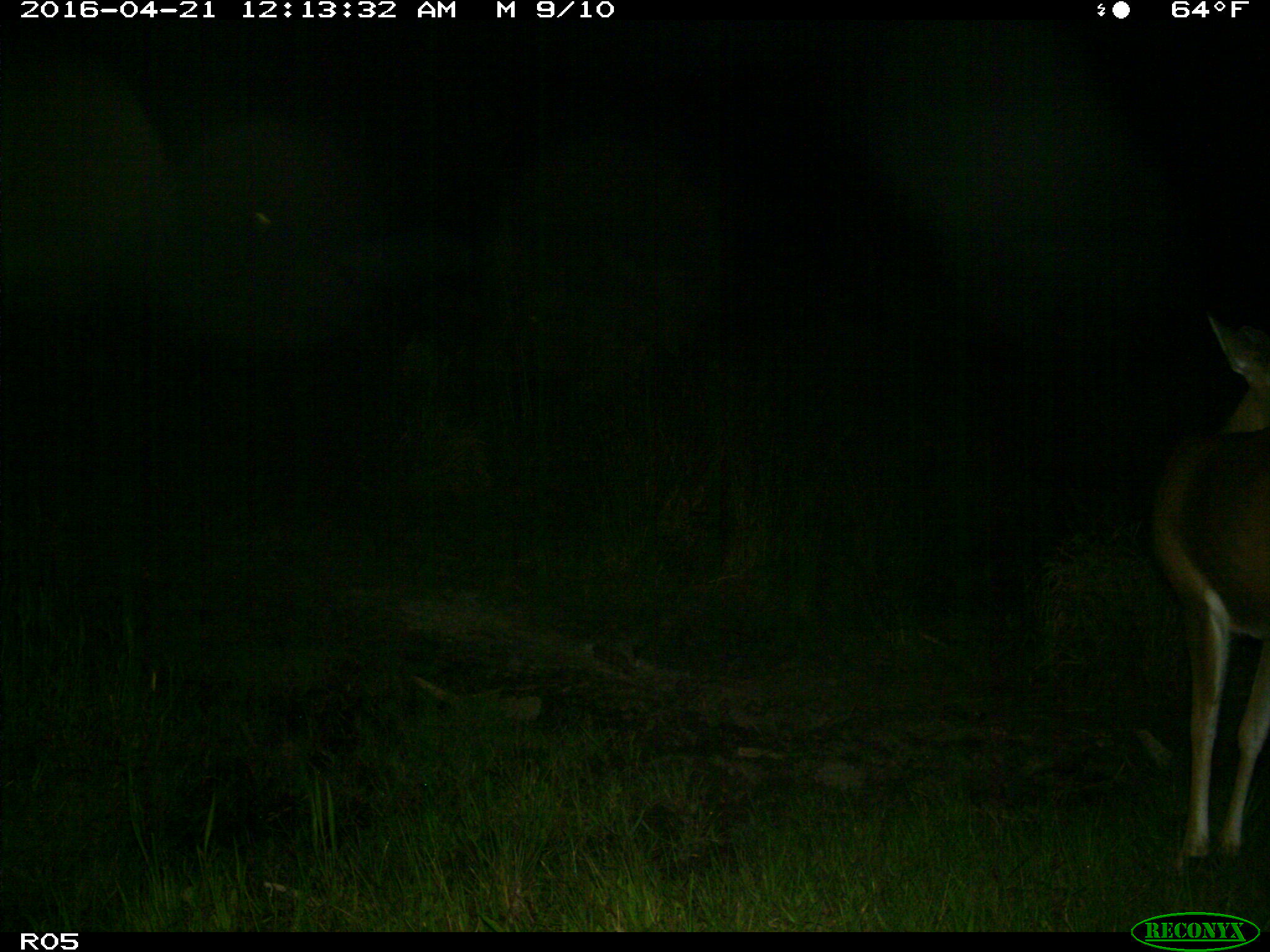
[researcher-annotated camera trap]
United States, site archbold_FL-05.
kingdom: Animalia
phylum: Chordata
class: Mammalia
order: Artiodactyla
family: Cervidae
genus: Odocoileus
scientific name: Odocoileus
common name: deer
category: unidentified deer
Unidentified deer (deer) (Odocoileus).